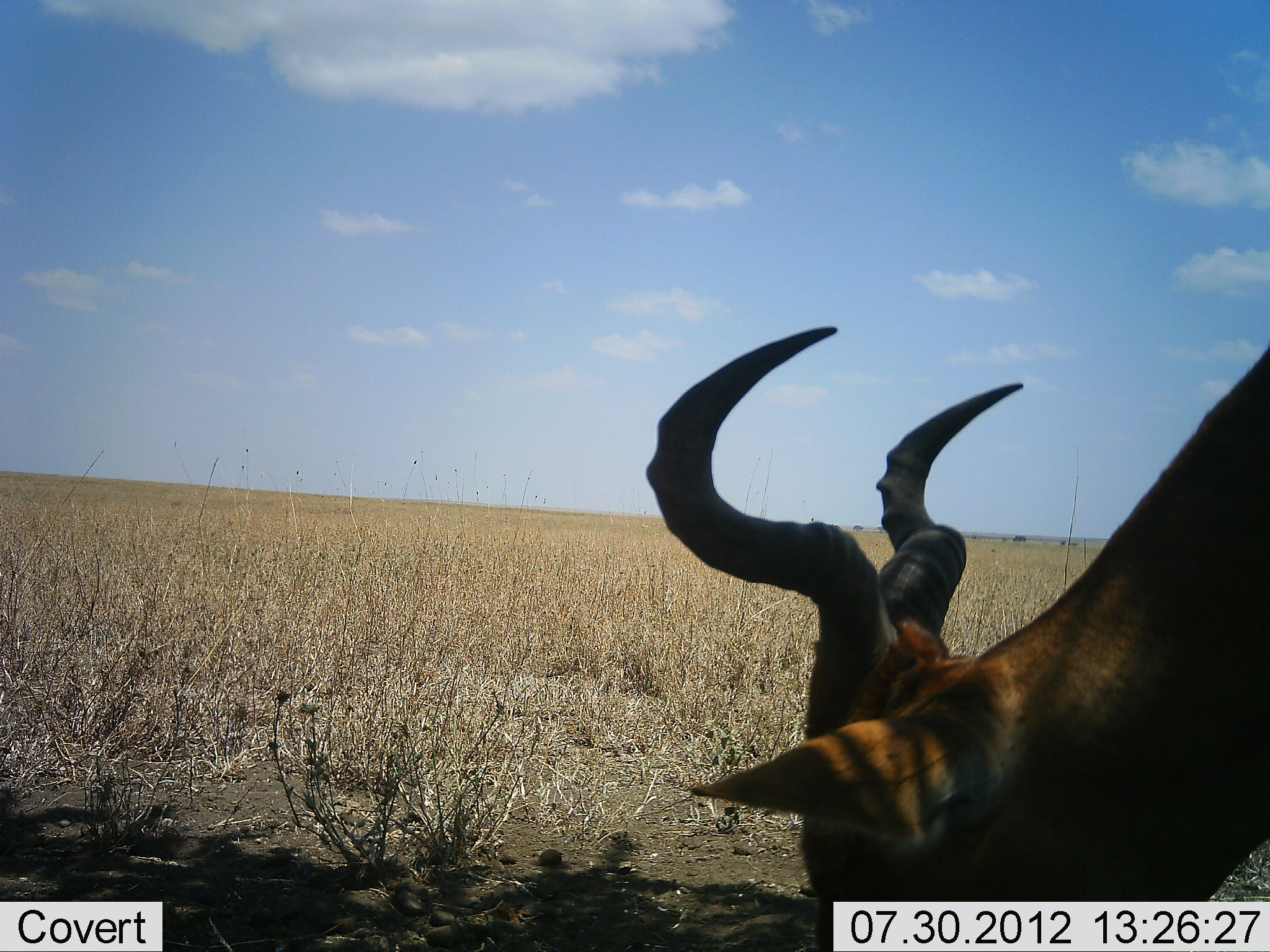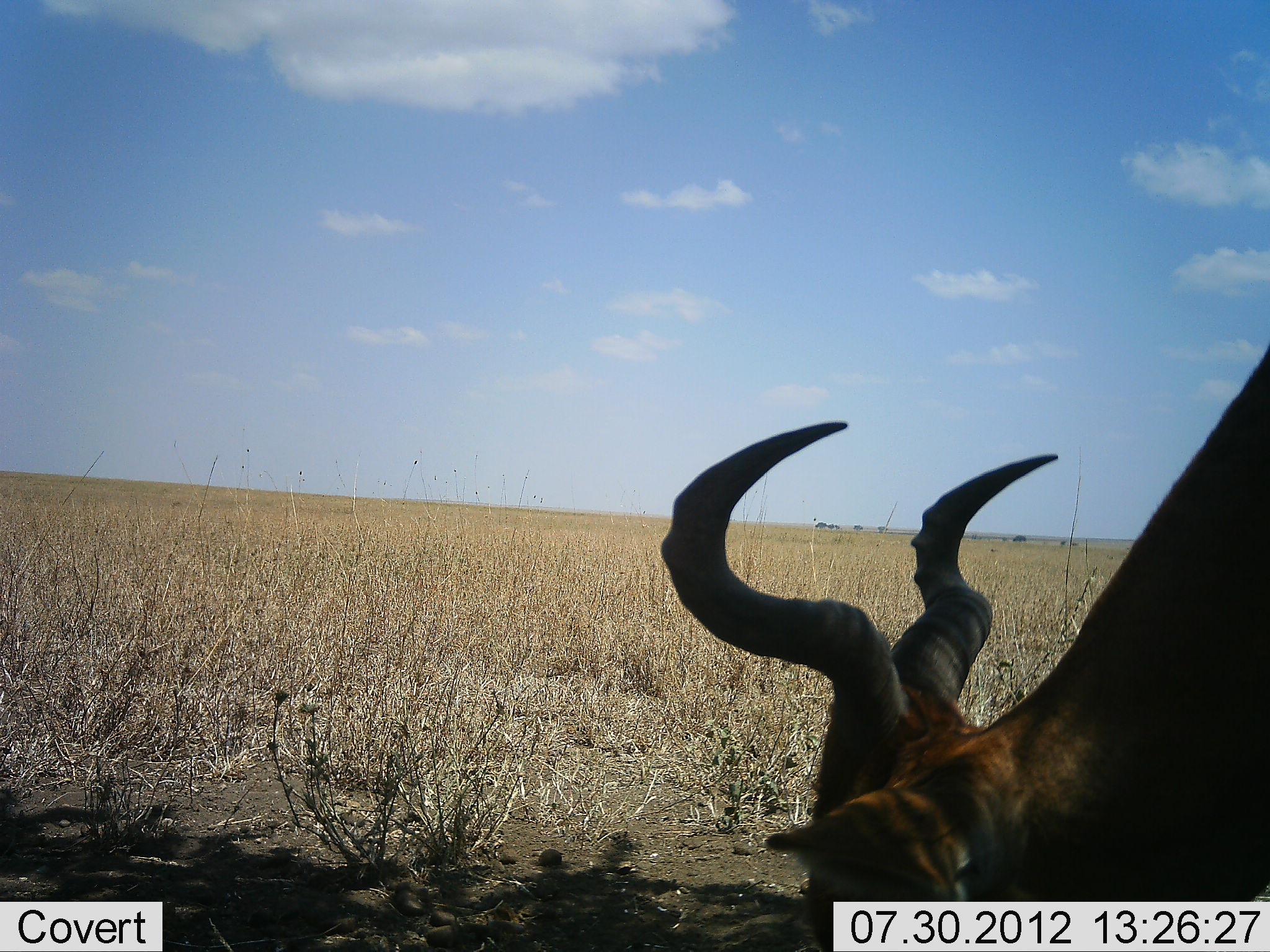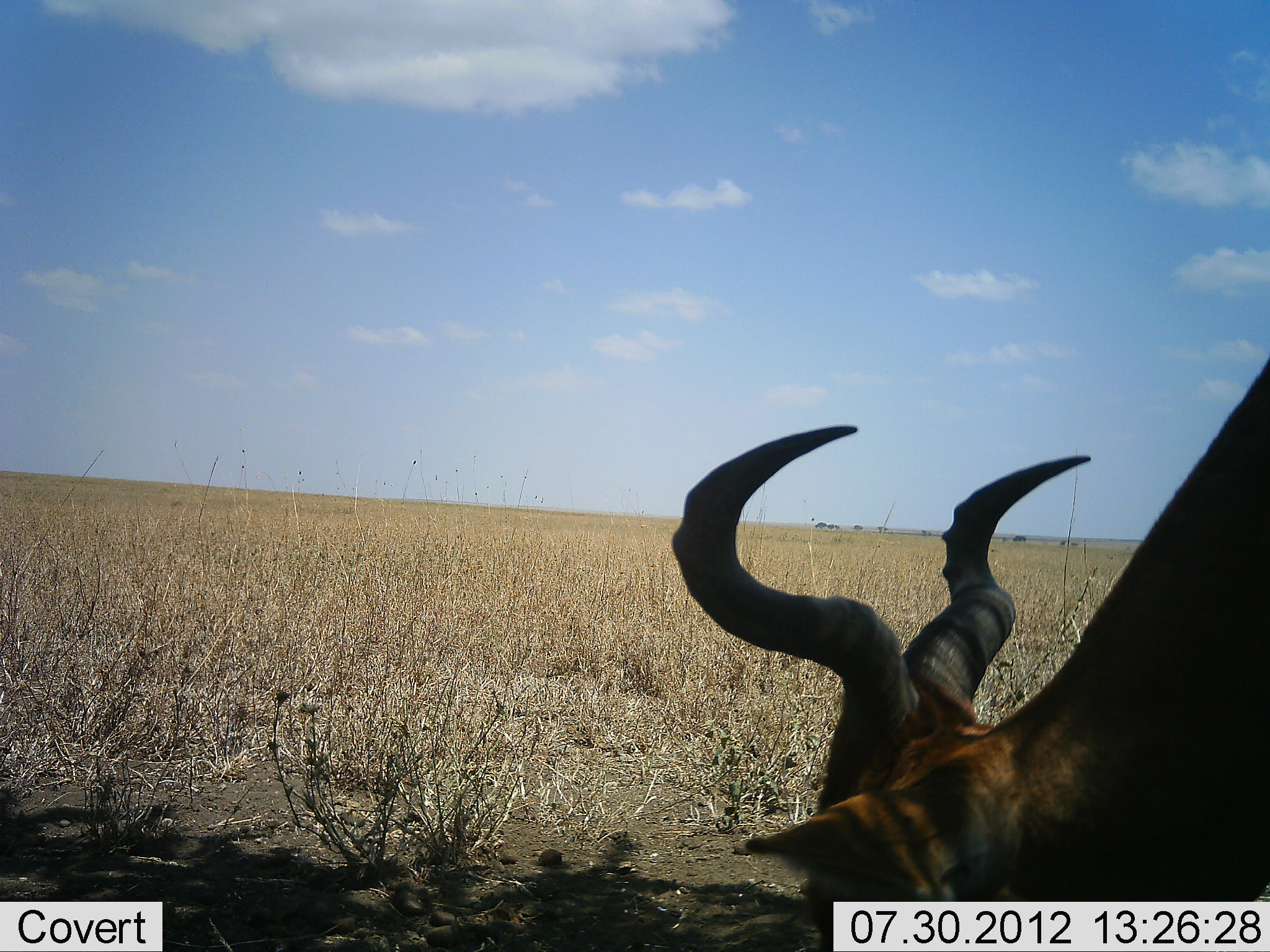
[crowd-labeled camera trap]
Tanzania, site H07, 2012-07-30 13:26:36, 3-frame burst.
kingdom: Animalia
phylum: Chordata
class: Mammalia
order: Artiodactyla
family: Bovidae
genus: Alcelaphus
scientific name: Alcelaphus buselaphus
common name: hartebeest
Hartebeest (Alcelaphus buselaphus), count 1. Behavior (volunteer vote fractions): standing 20%, resting 0%, moving 0%, interacting 0%. Young present (vote fraction): 0%. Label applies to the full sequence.